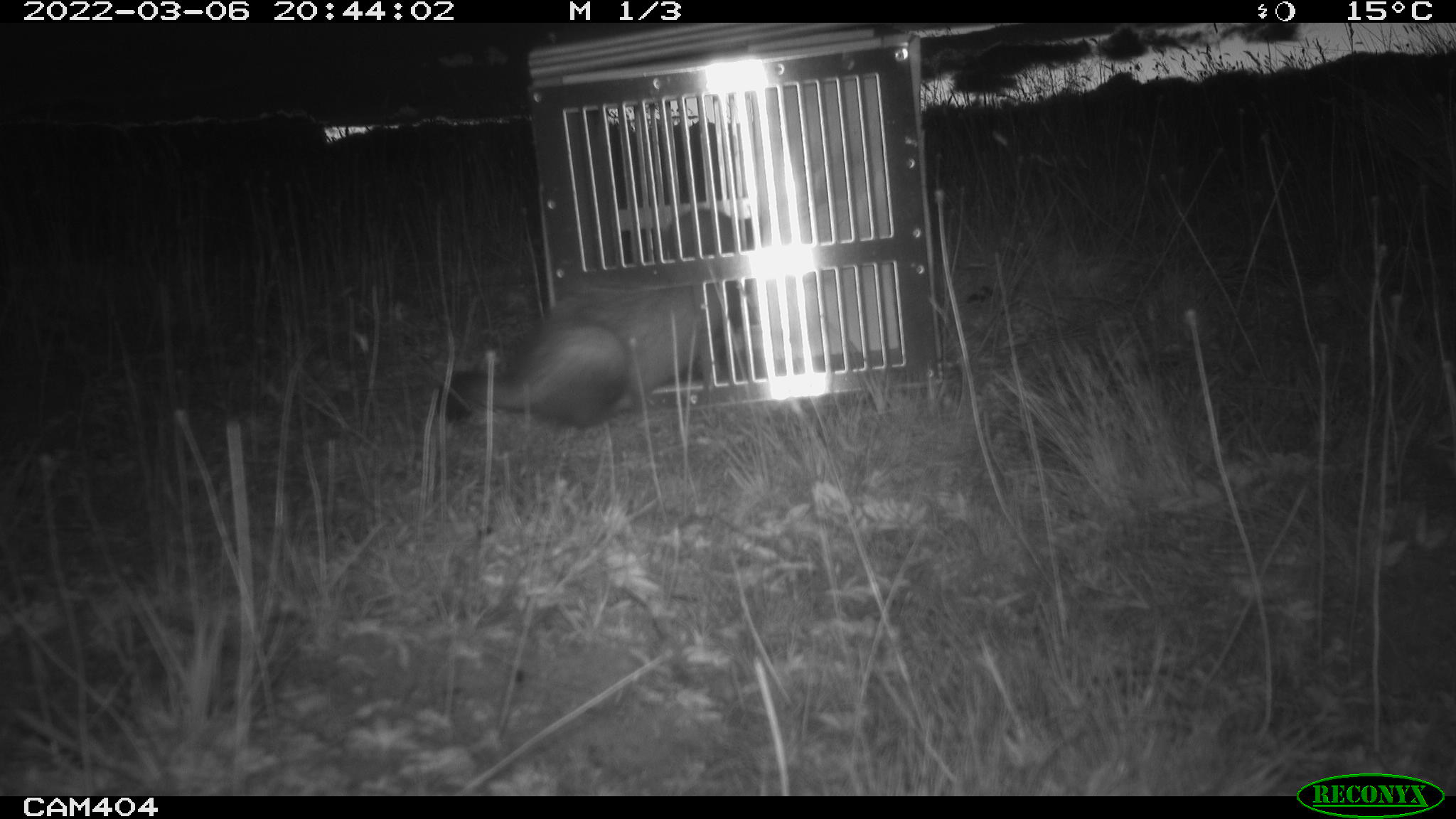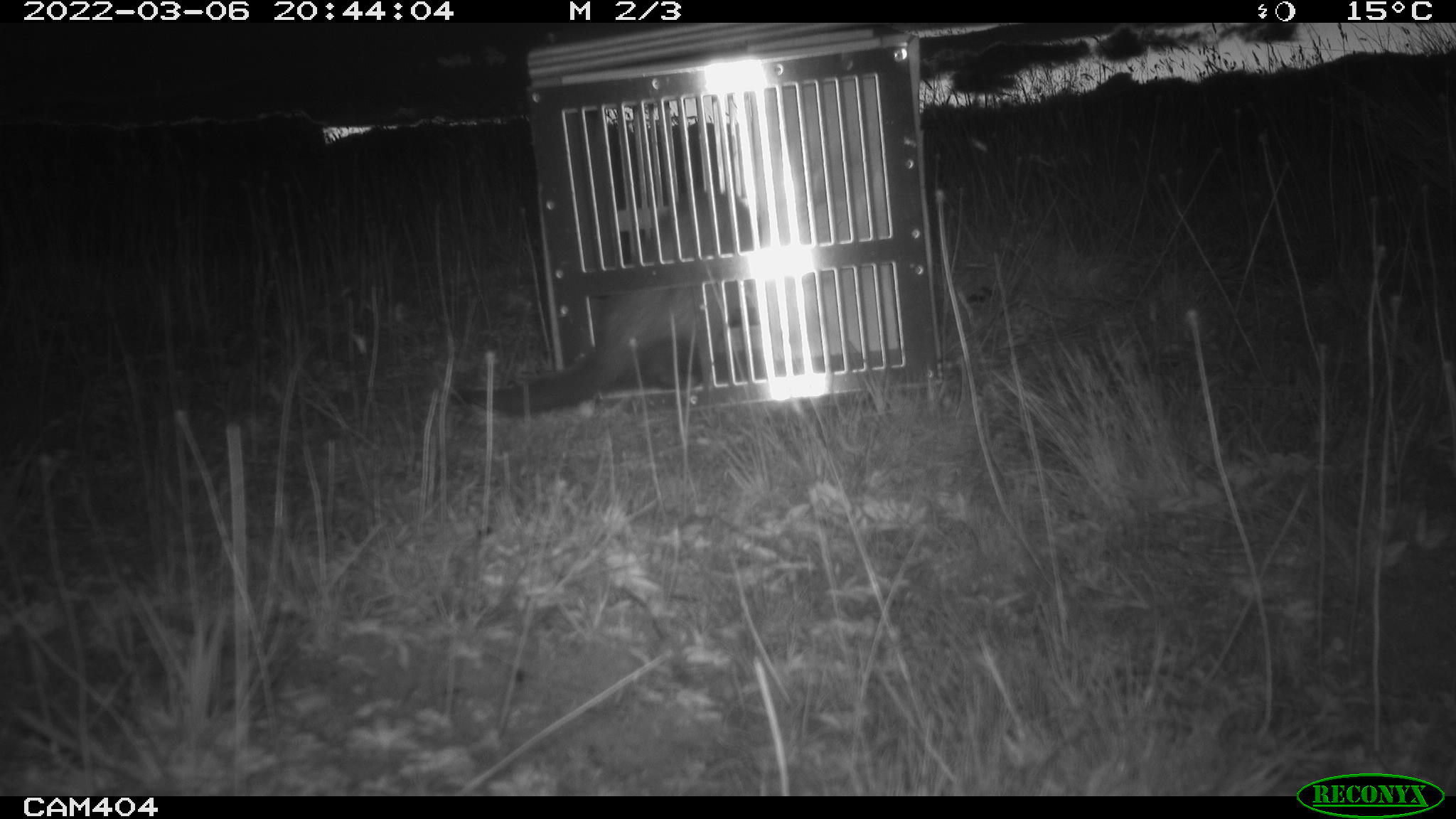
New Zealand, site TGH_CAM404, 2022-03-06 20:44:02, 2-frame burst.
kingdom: Animalia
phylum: Chordata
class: Mammalia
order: Carnivora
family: Mustelidae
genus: Mustela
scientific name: Mustela furo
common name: ferret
Ferret (Mustela furo).